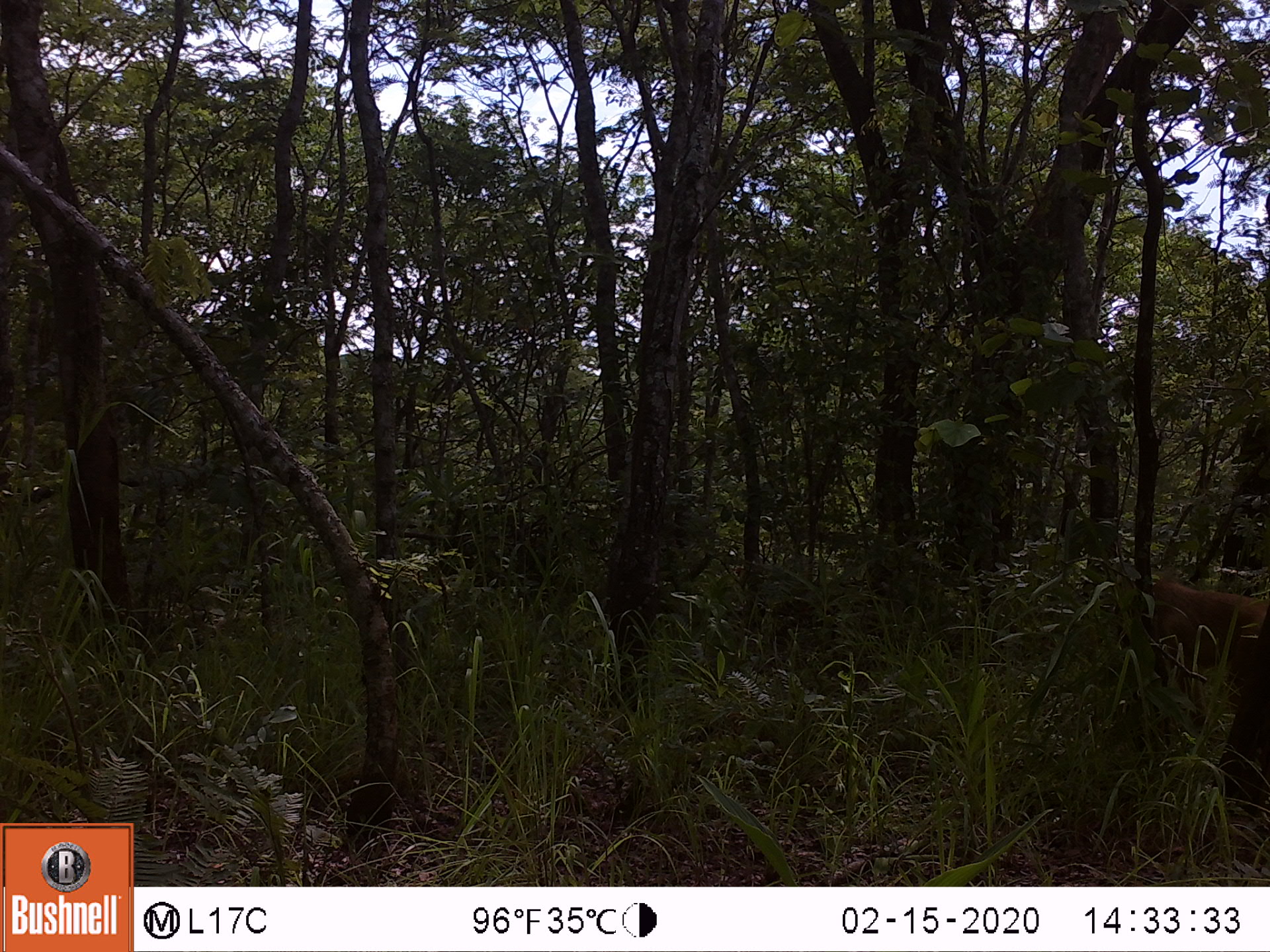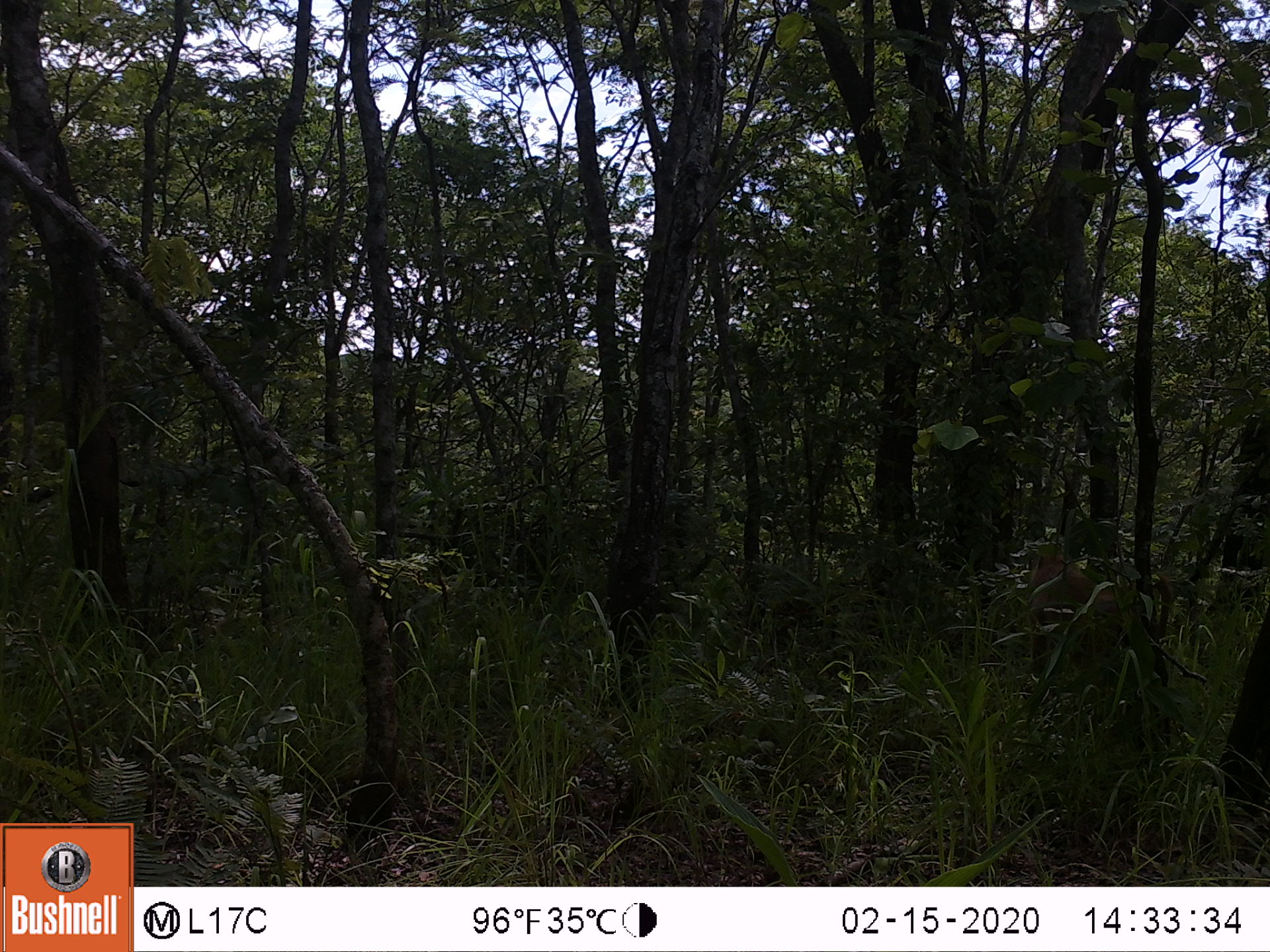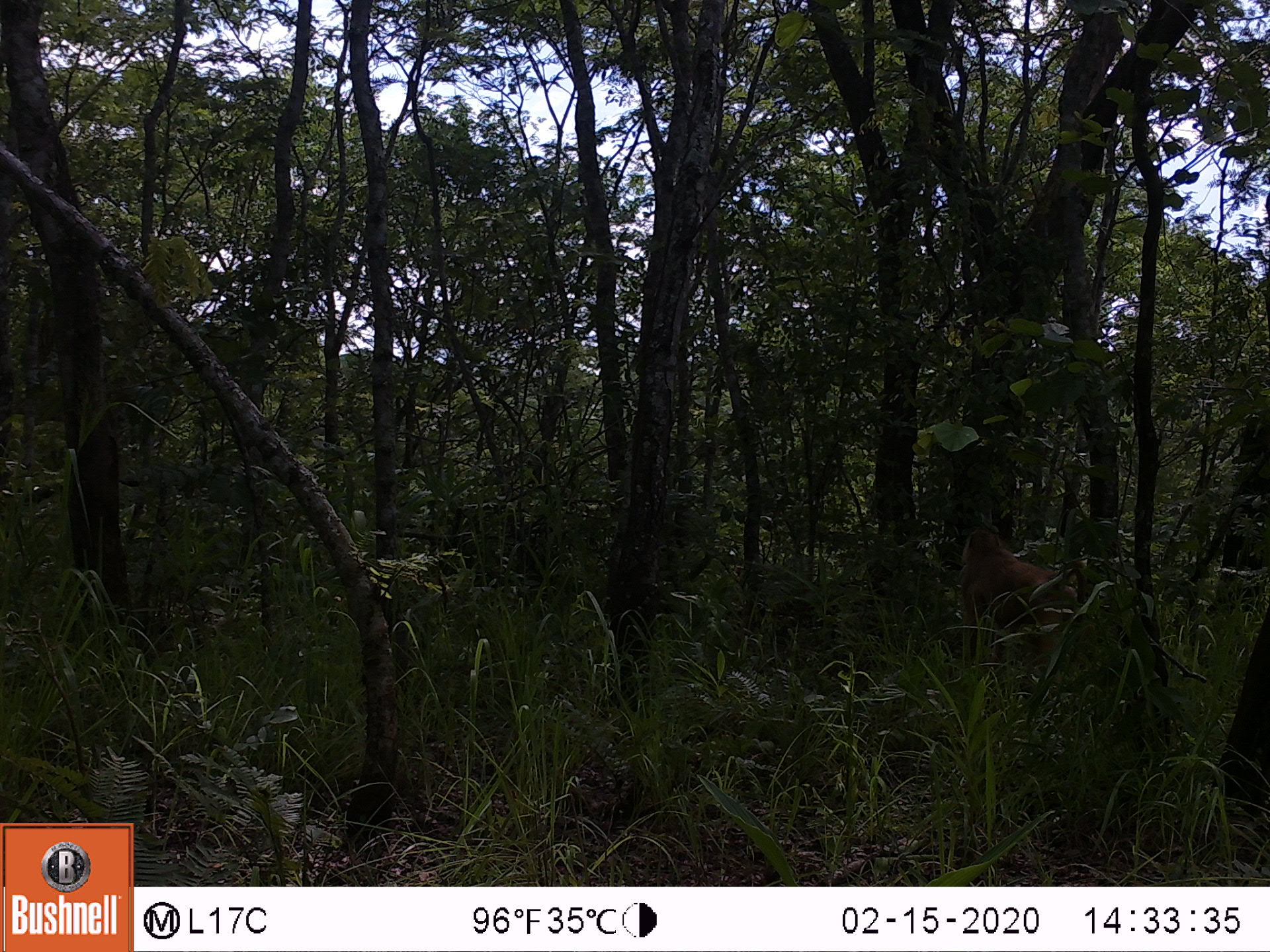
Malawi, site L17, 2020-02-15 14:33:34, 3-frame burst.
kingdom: Animalia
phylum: Chordata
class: Mammalia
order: Primates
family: Cercopithecidae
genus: Papio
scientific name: Papio cynocephalus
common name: yellow baboon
Yellow baboon (Papio cynocephalus), count 1.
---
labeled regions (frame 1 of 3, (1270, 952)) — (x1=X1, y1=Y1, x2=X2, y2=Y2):
yellow baboon: (x1=1145, y1=577, x2=1262, y2=727)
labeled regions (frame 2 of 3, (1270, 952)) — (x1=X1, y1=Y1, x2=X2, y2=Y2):
yellow baboon: (x1=1017, y1=550, x2=1174, y2=722)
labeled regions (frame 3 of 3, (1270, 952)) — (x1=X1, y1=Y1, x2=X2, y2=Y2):
yellow baboon: (x1=951, y1=530, x2=1086, y2=685)